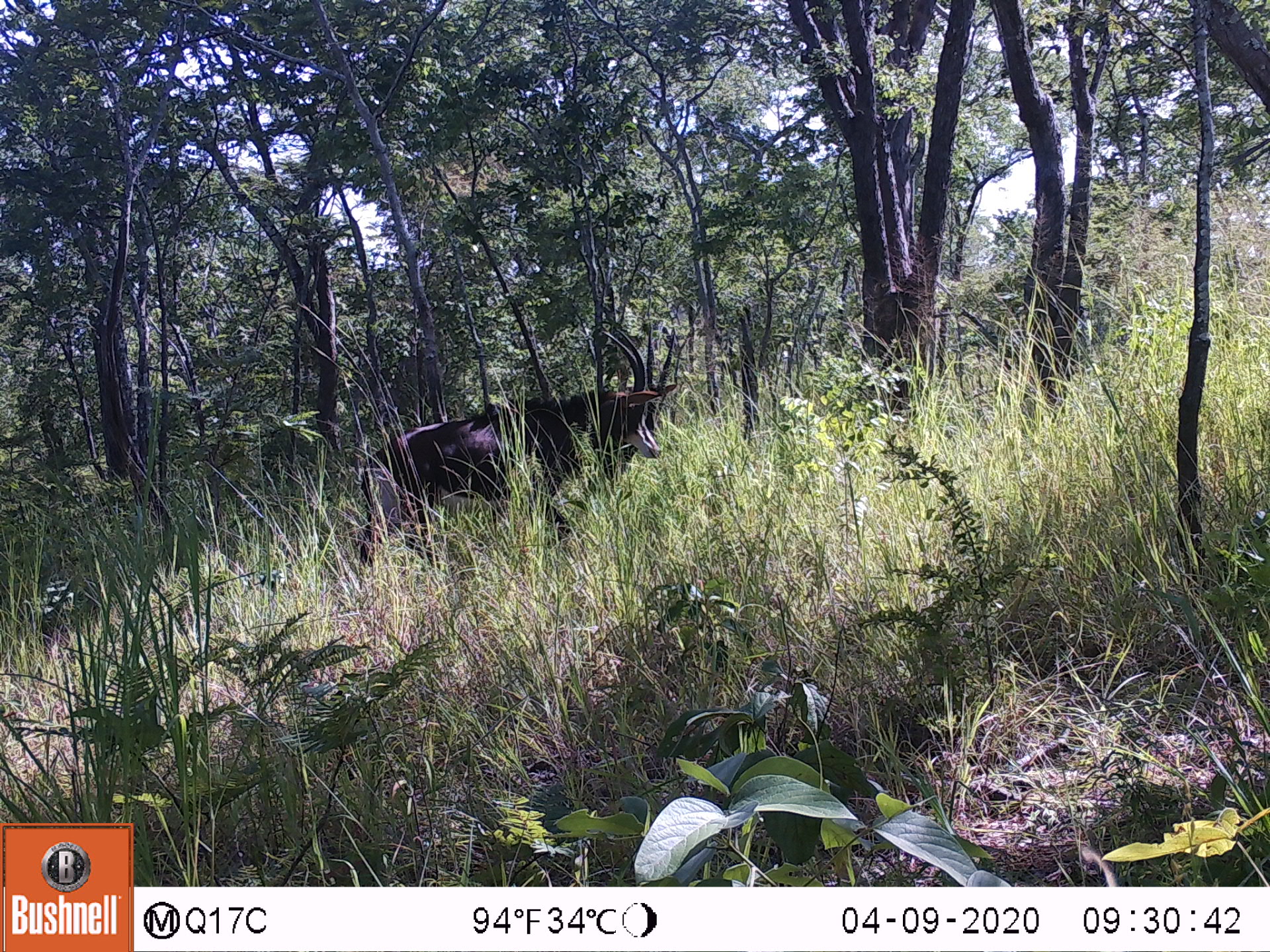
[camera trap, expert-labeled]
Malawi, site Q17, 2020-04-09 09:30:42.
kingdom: Animalia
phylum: Chordata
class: Mammalia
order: Artiodactyla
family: Bovidae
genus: Hippotragus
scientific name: Hippotragus niger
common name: sable antelope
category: sable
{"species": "sable (sable antelope) (Hippotragus niger)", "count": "1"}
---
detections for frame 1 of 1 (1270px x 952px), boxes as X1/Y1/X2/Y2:
sable: 356/313/676/589